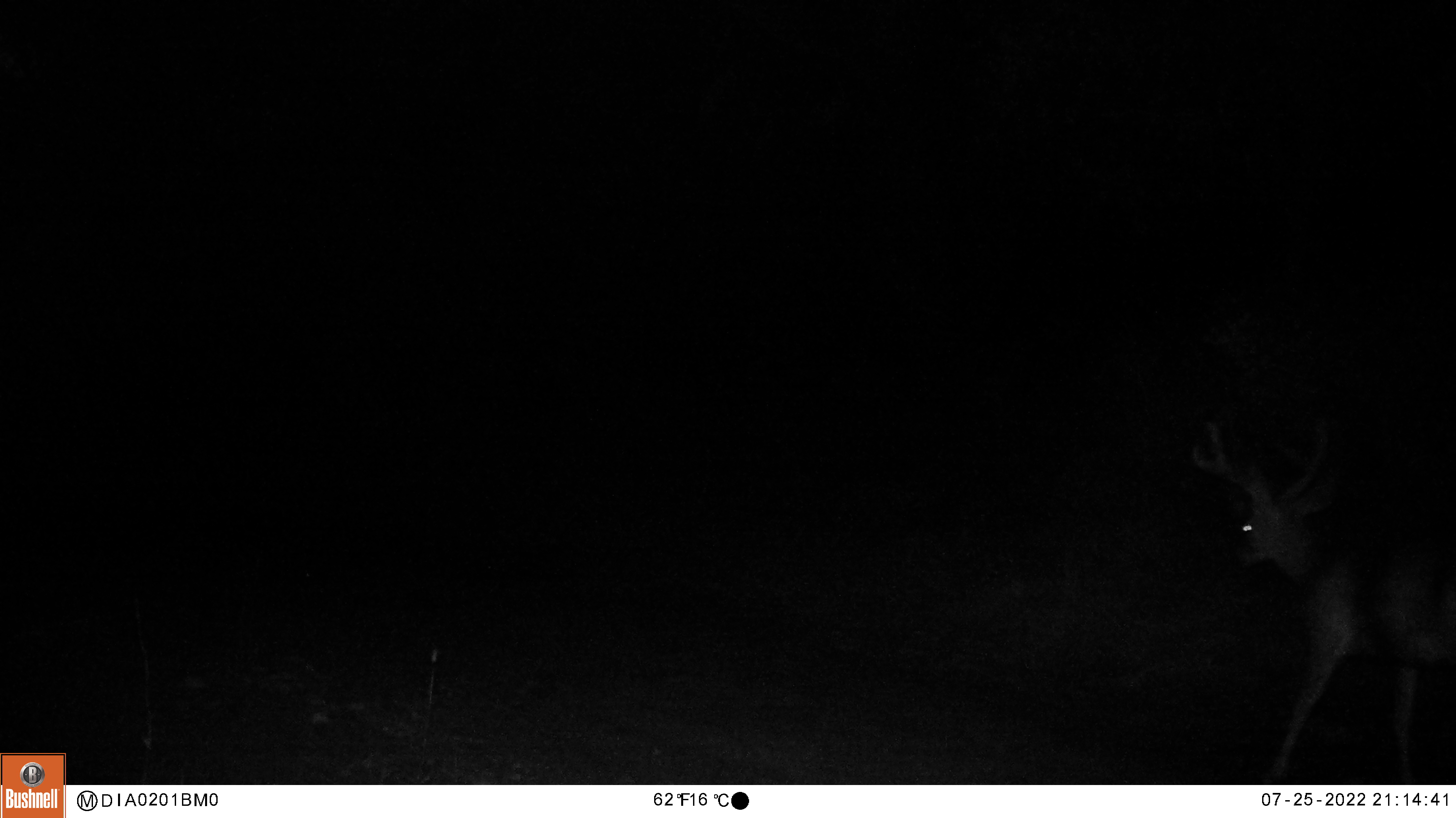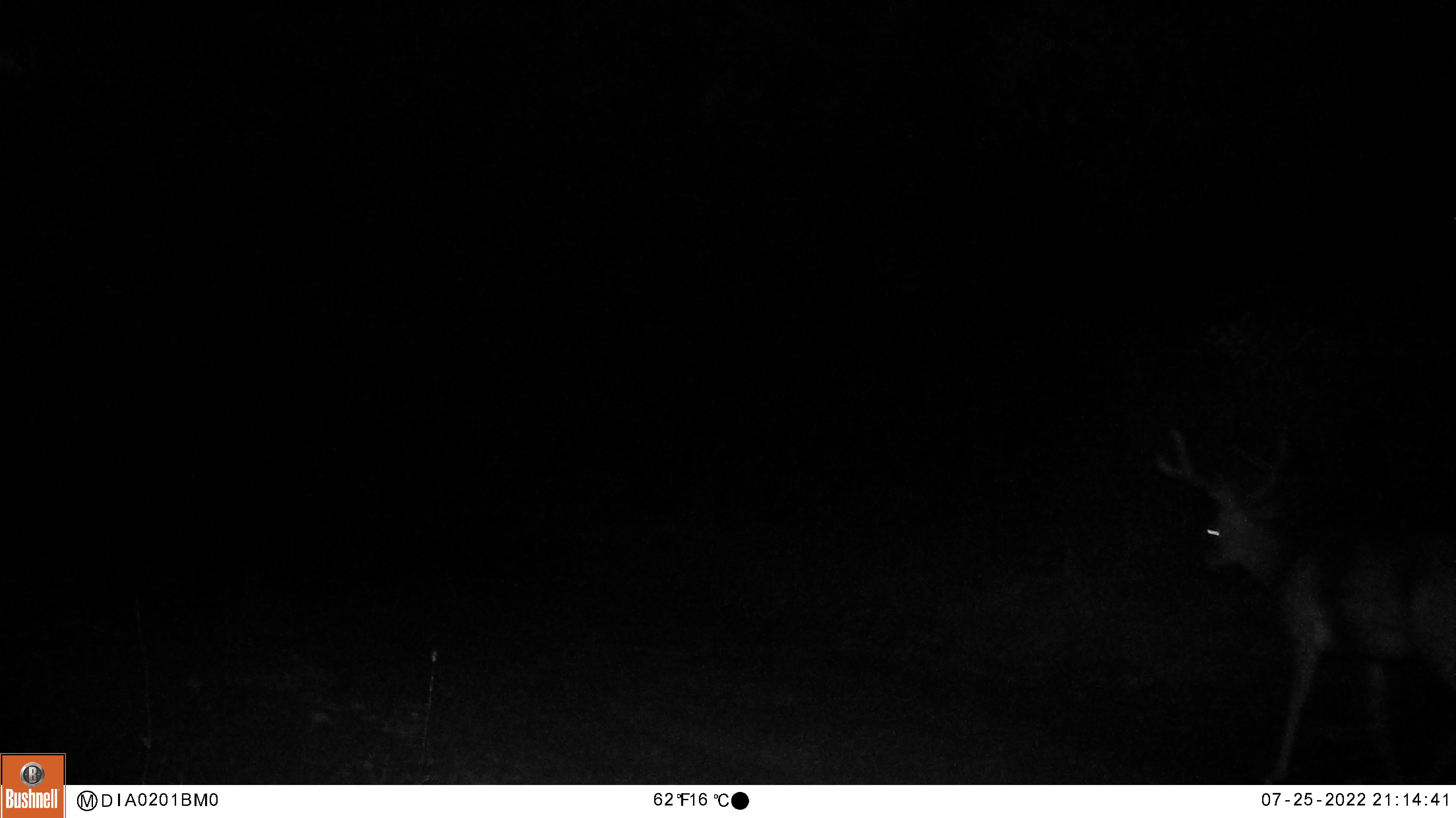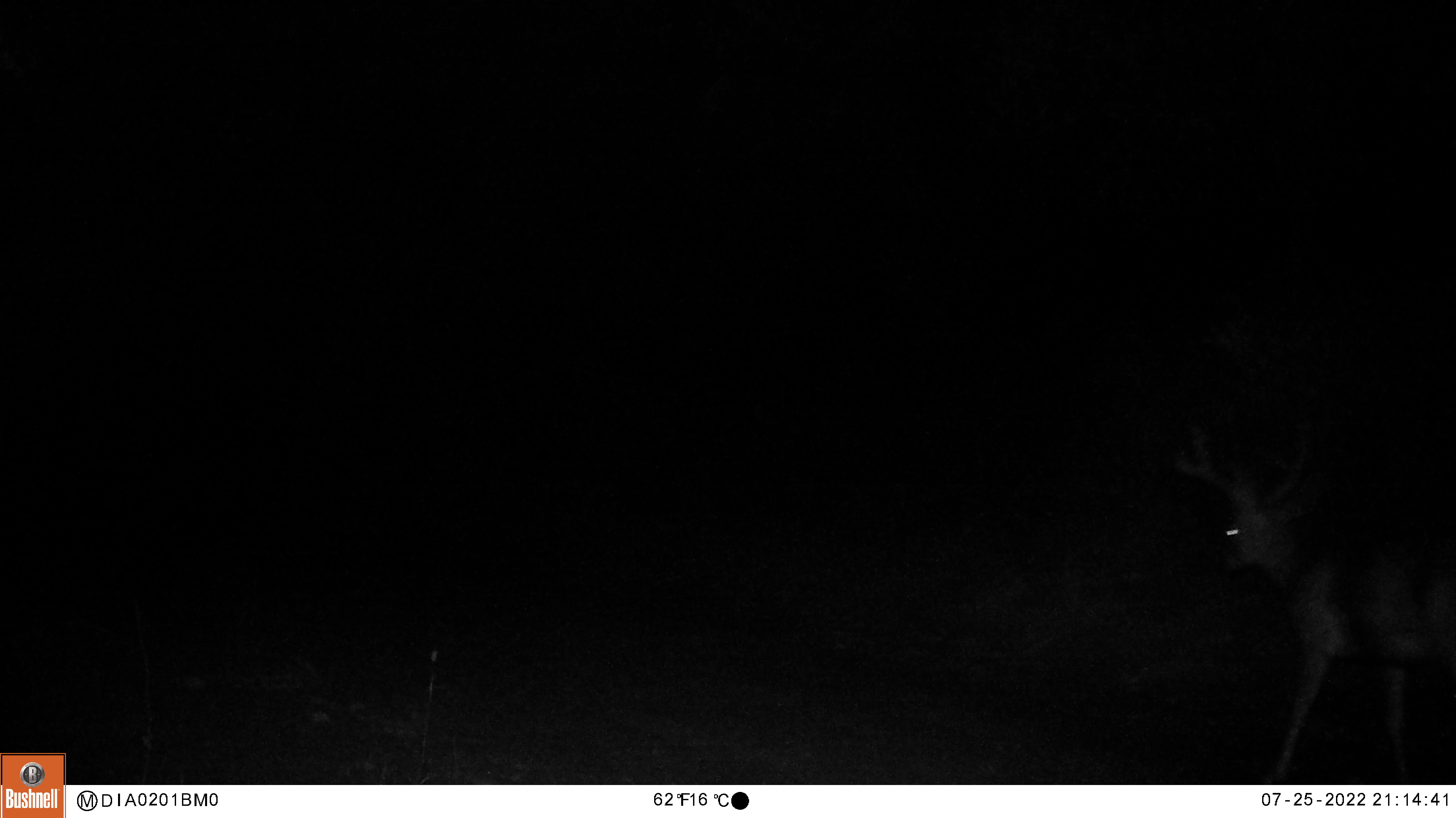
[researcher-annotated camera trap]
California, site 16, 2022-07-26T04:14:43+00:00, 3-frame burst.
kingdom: Animalia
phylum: Chordata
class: Mammalia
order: Artiodactyla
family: Cervidae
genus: Odocoileus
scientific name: Odocoileus hemionus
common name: mule deer